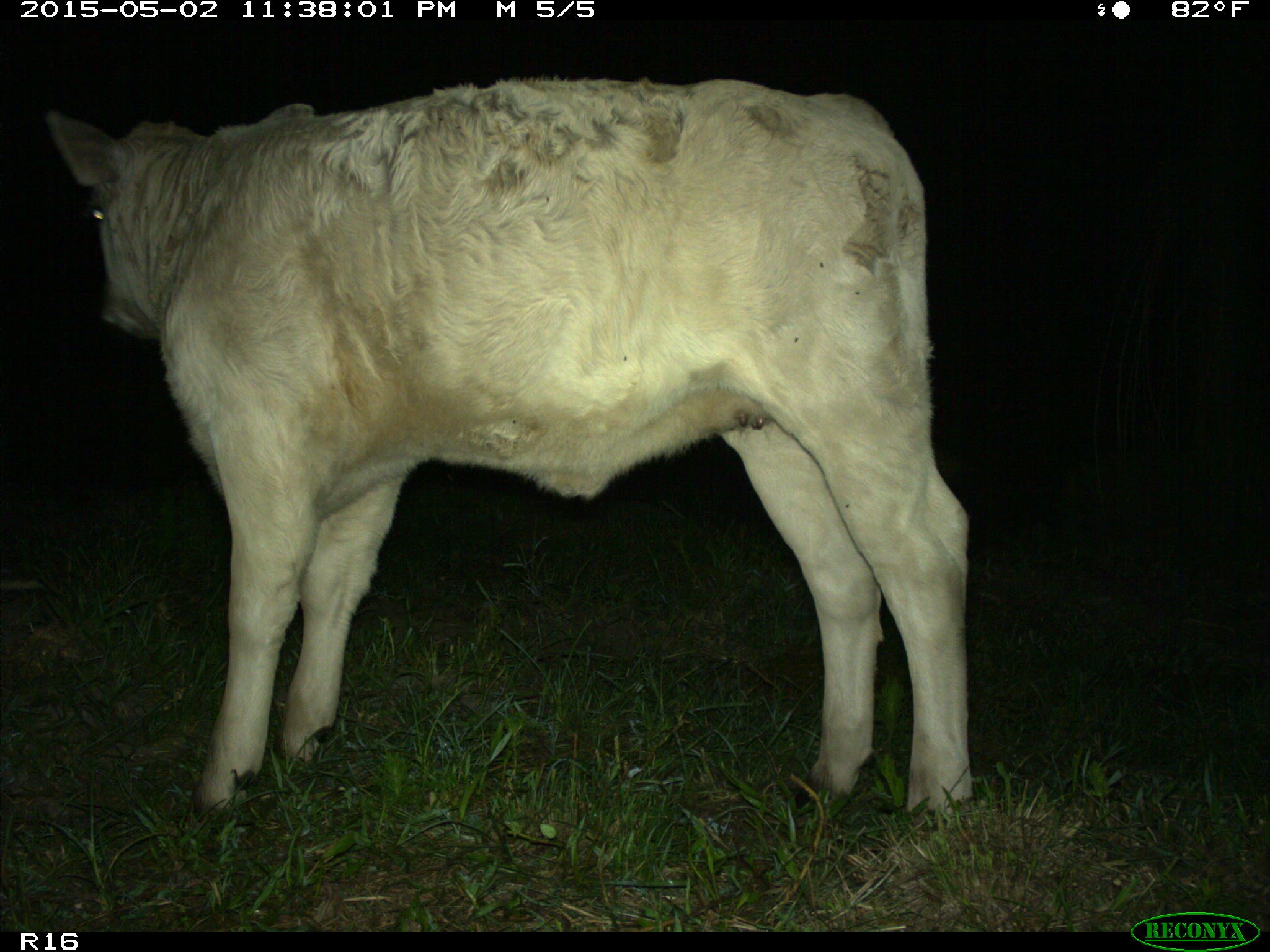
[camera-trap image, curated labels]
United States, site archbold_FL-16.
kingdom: Animalia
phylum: Chordata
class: Mammalia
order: Artiodactyla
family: Bovidae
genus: Bos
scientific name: Bos taurus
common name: domestic cow